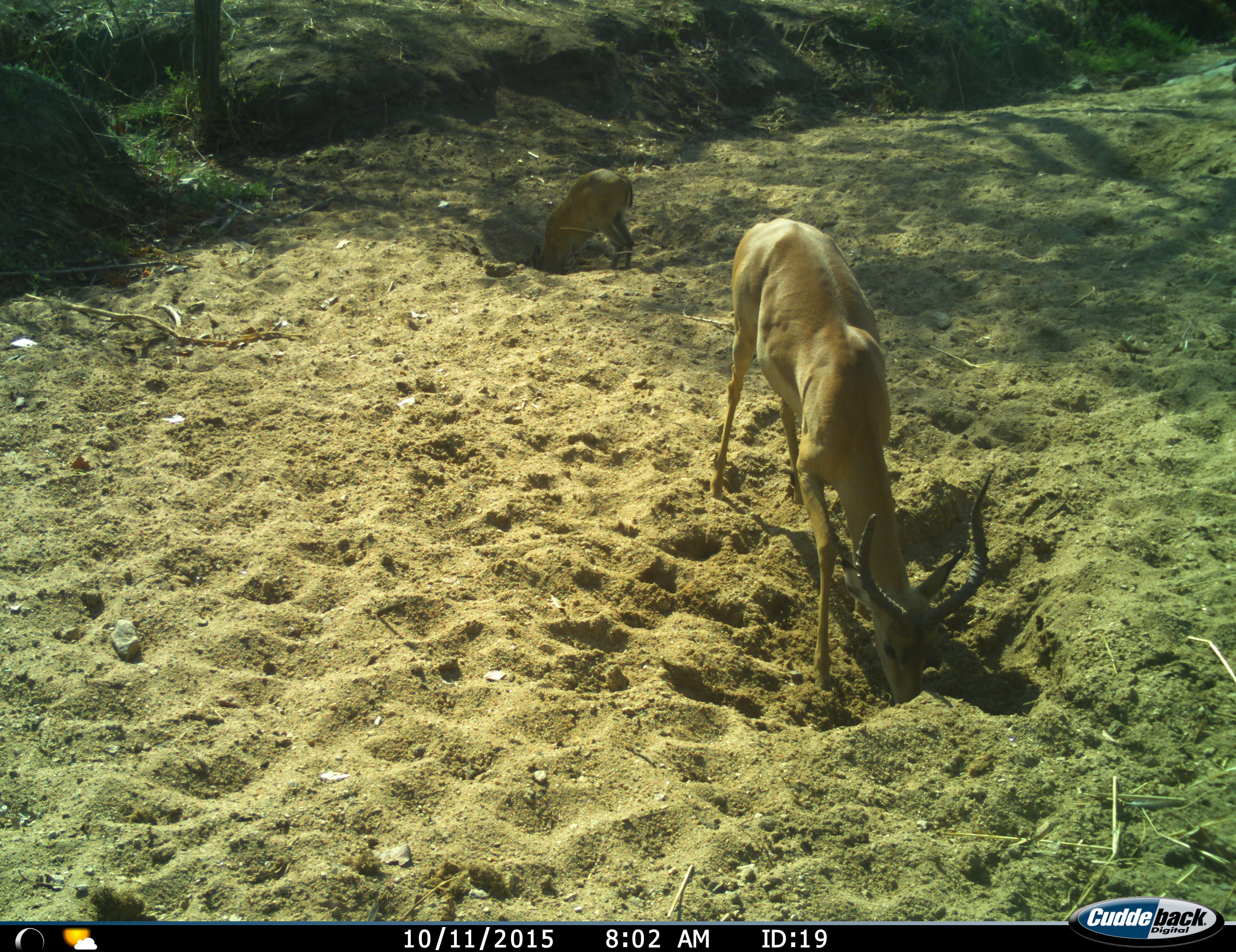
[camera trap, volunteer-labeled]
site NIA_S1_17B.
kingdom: Animalia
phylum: Chordata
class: Mammalia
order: Artiodactyla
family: Bovidae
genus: Aepyceros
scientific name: Aepyceros melampus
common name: impala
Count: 2.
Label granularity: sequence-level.